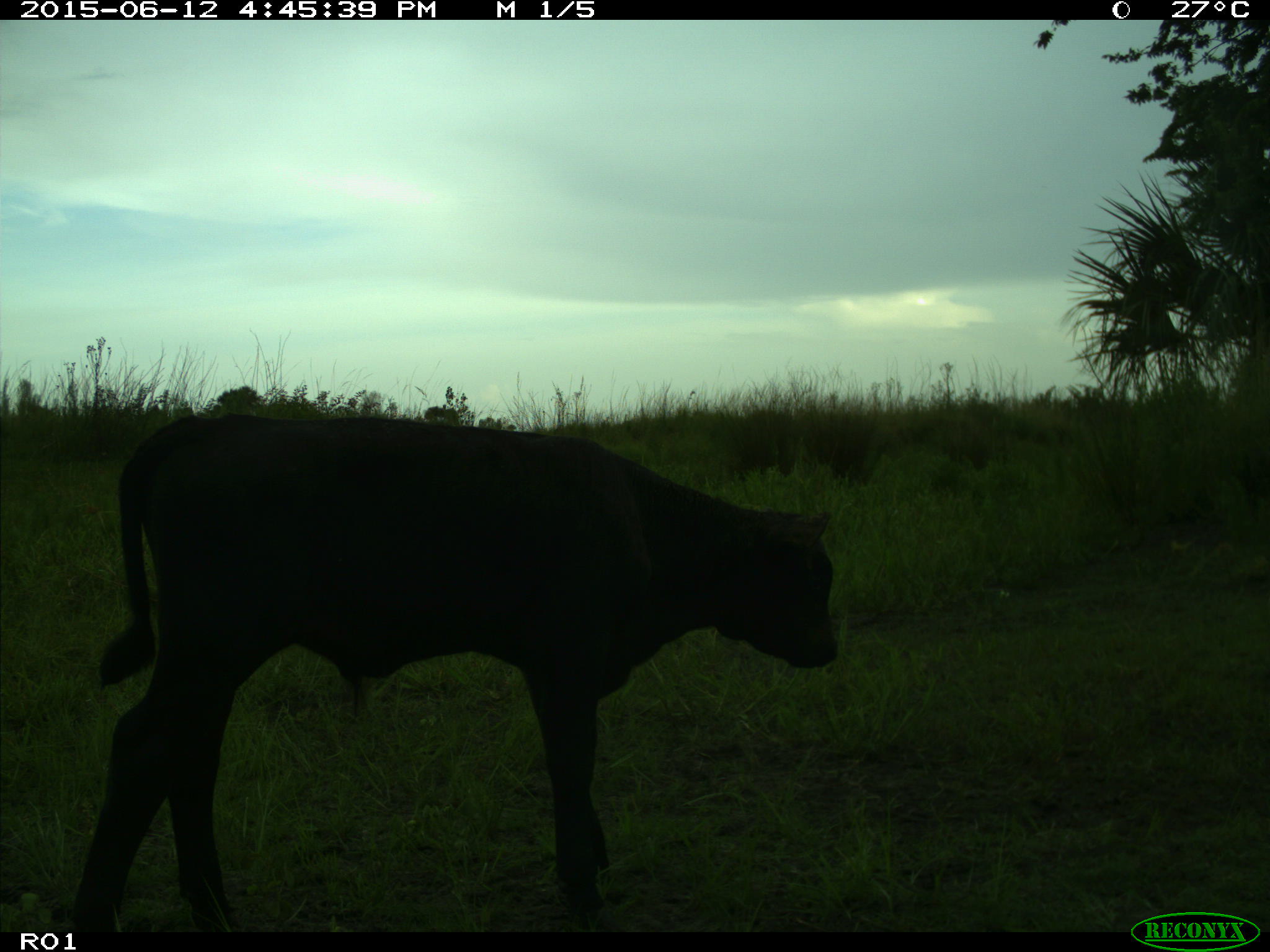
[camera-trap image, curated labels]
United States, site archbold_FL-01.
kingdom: Animalia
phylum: Chordata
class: Mammalia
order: Artiodactyla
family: Bovidae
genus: Bos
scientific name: Bos taurus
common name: domestic cow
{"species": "Bos taurus (domestic cow)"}